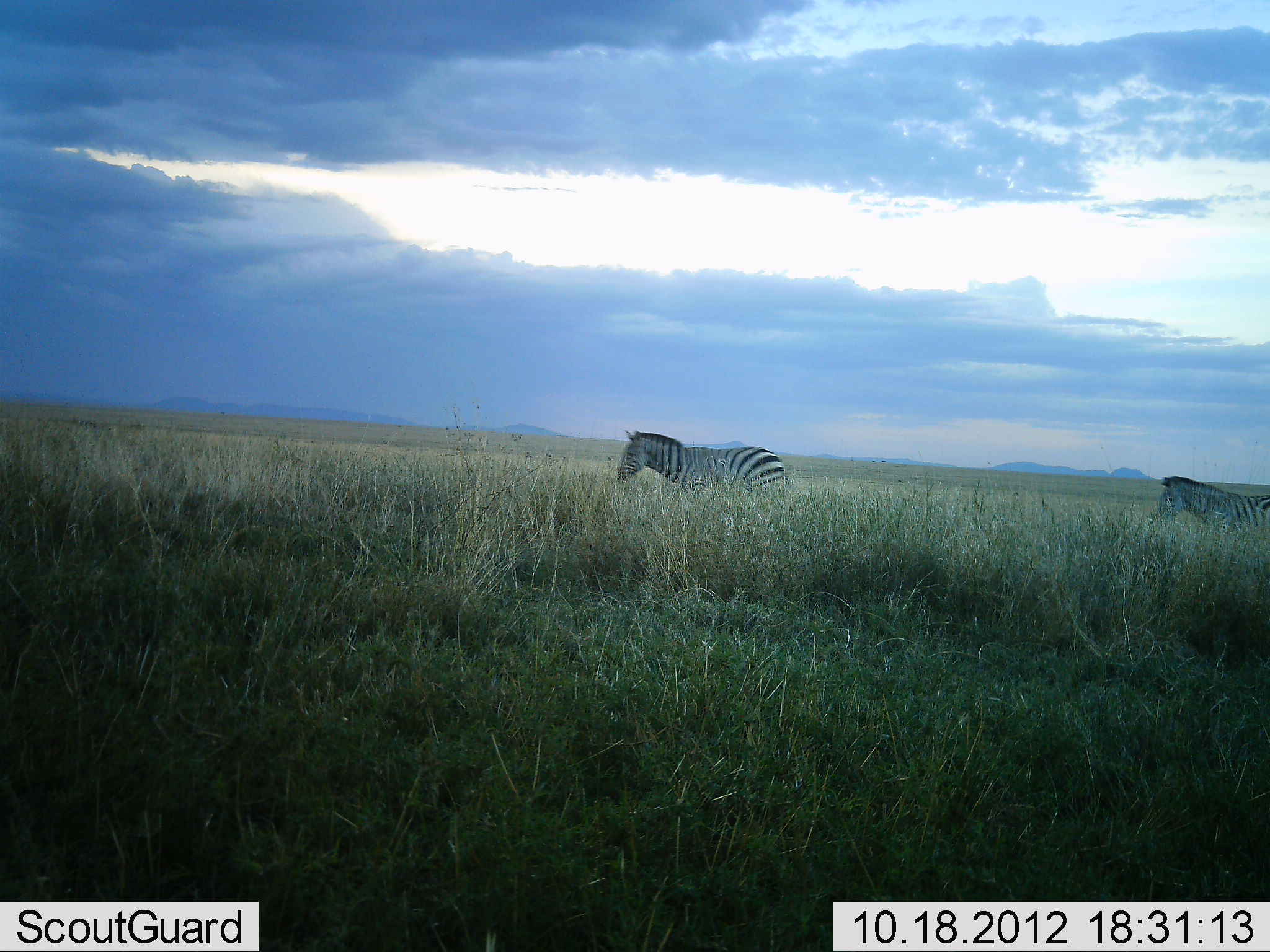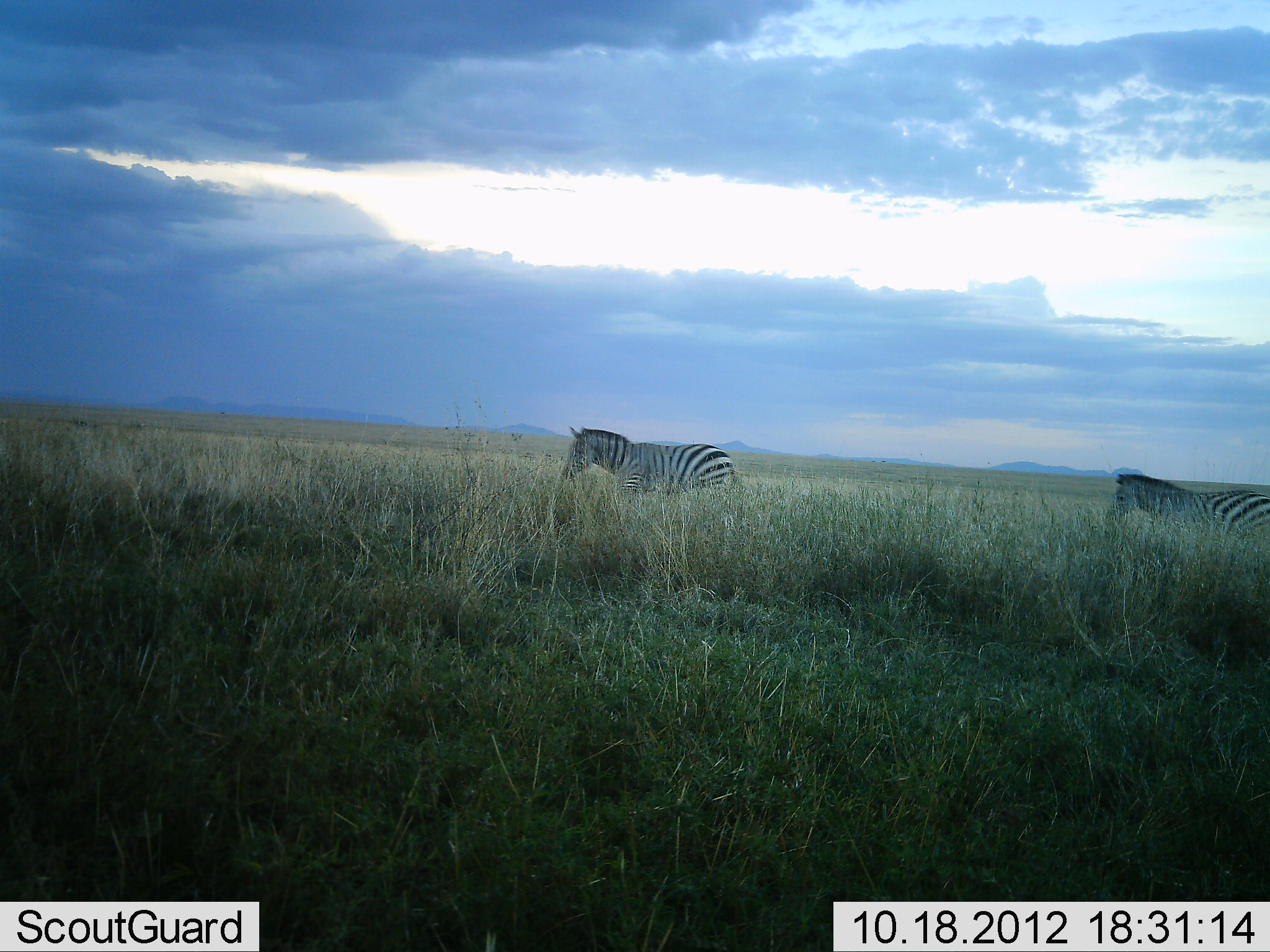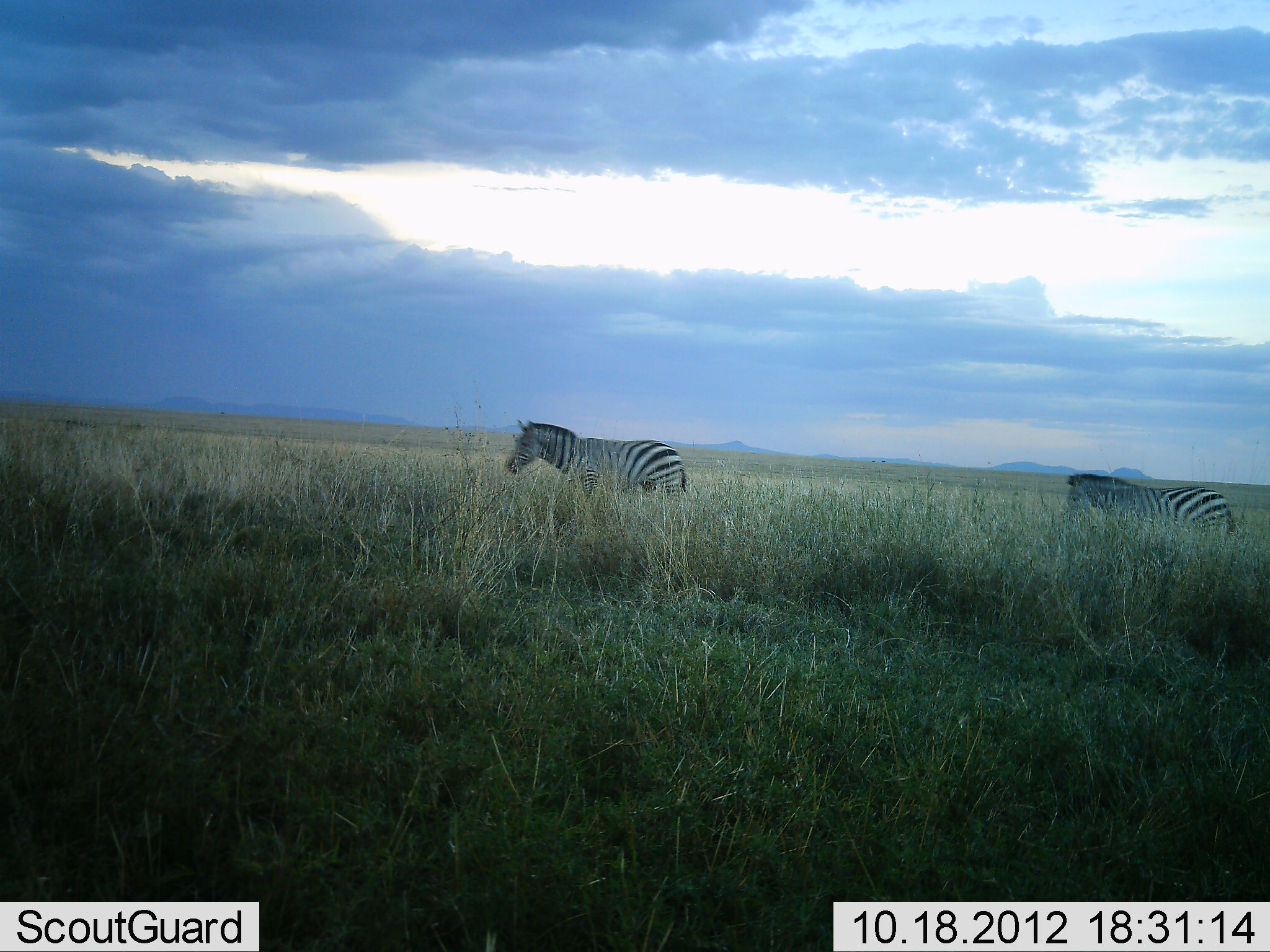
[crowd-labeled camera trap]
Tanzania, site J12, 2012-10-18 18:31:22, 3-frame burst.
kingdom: Animalia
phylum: Chordata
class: Mammalia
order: Perissodactyla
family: Equidae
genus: Equus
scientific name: Equus quagga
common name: plains zebra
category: zebra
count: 2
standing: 0%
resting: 0%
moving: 100%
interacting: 0%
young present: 0%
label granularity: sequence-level